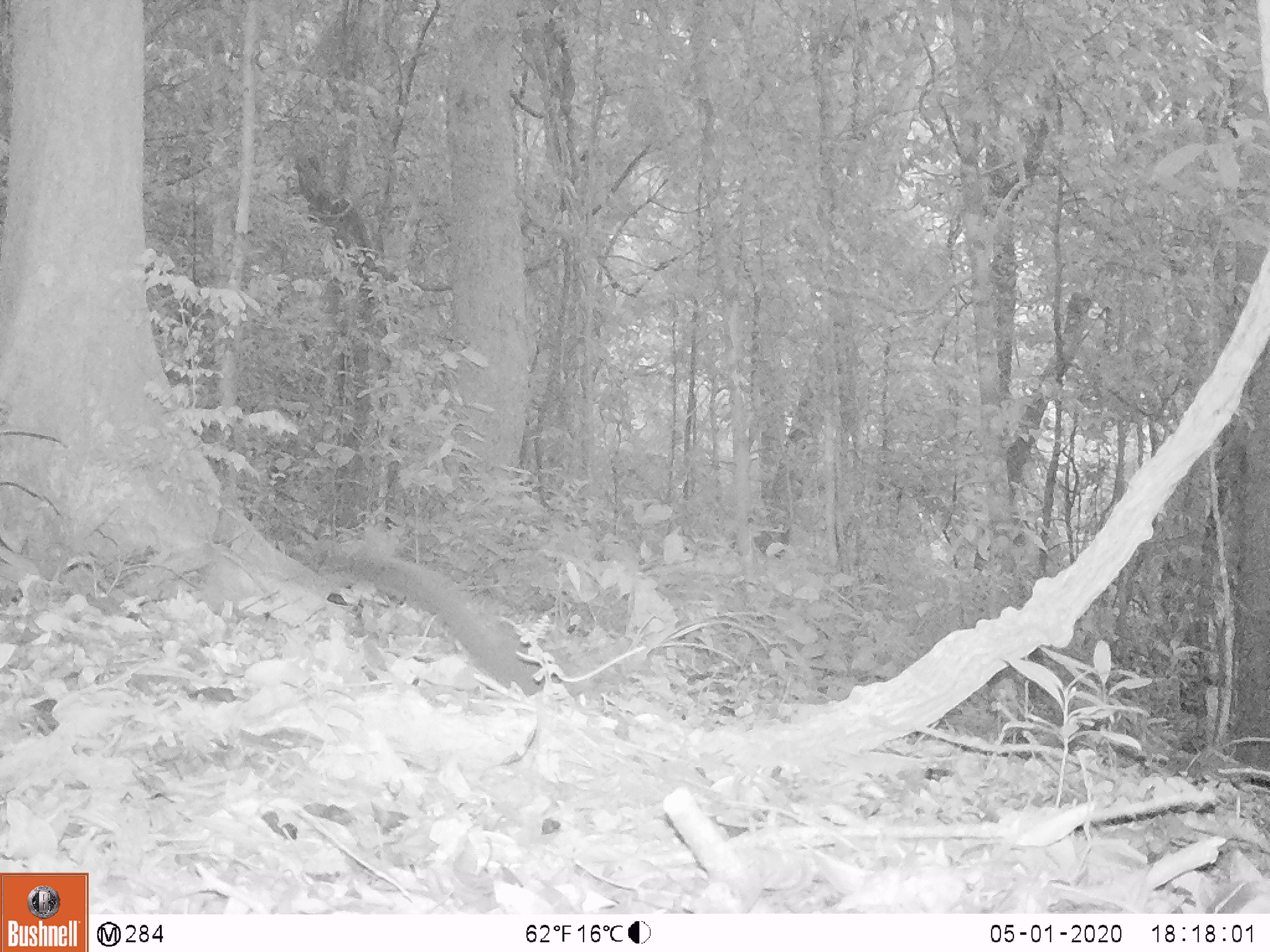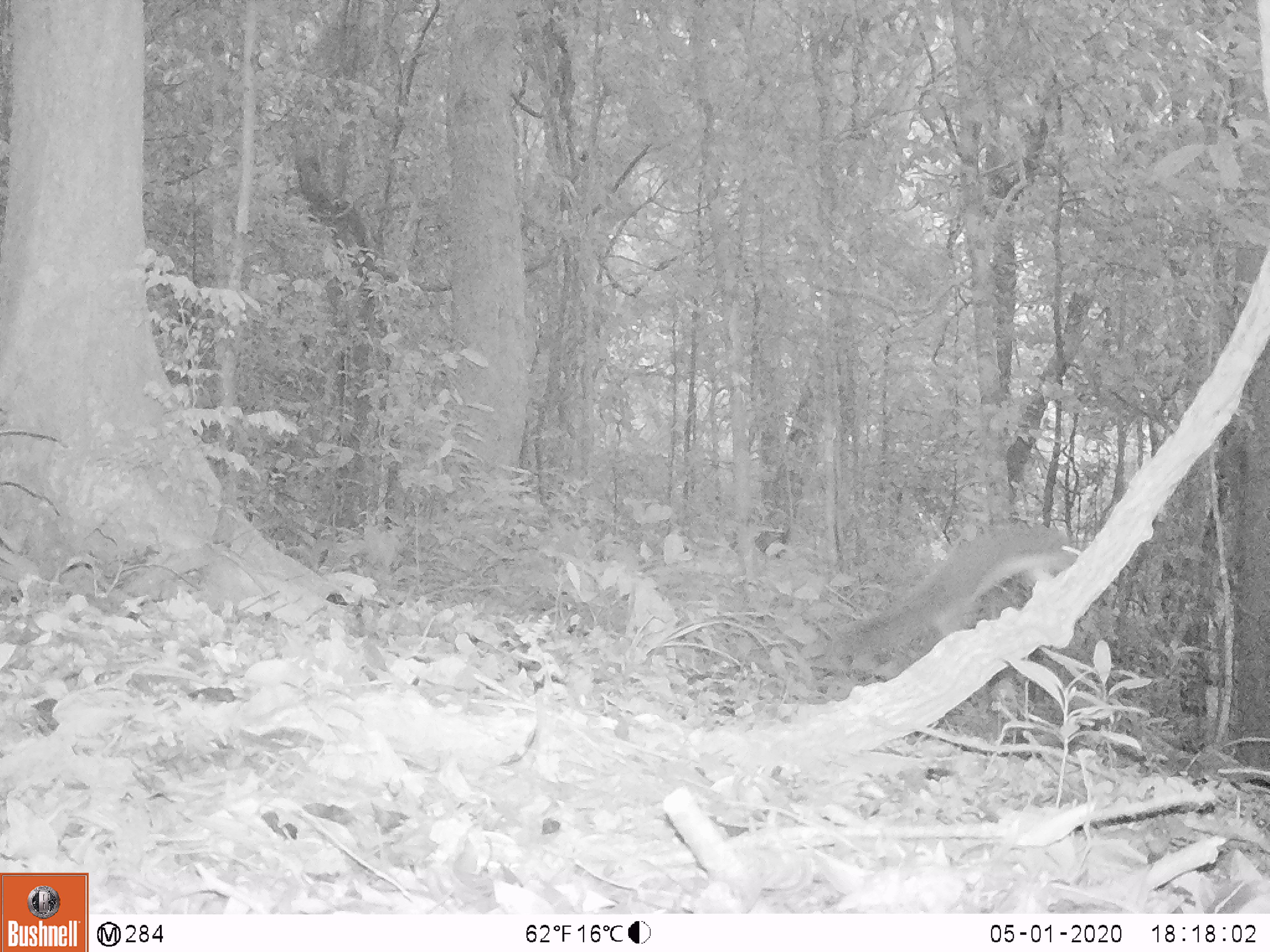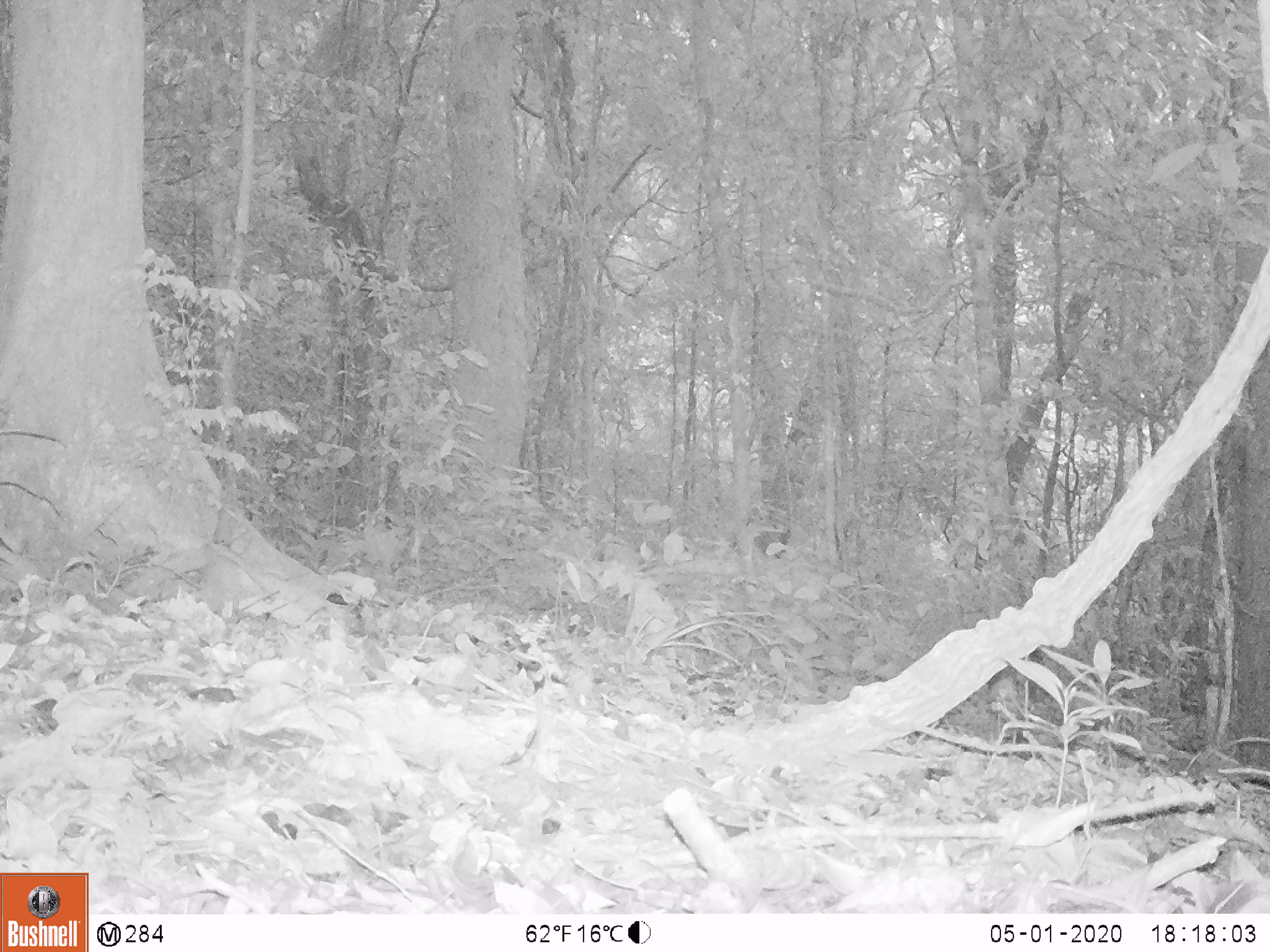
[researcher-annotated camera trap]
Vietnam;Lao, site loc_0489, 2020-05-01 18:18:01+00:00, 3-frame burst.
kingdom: Animalia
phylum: Chordata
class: Mammalia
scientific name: Mammalia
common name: mammal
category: unidentified small mammal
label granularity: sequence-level